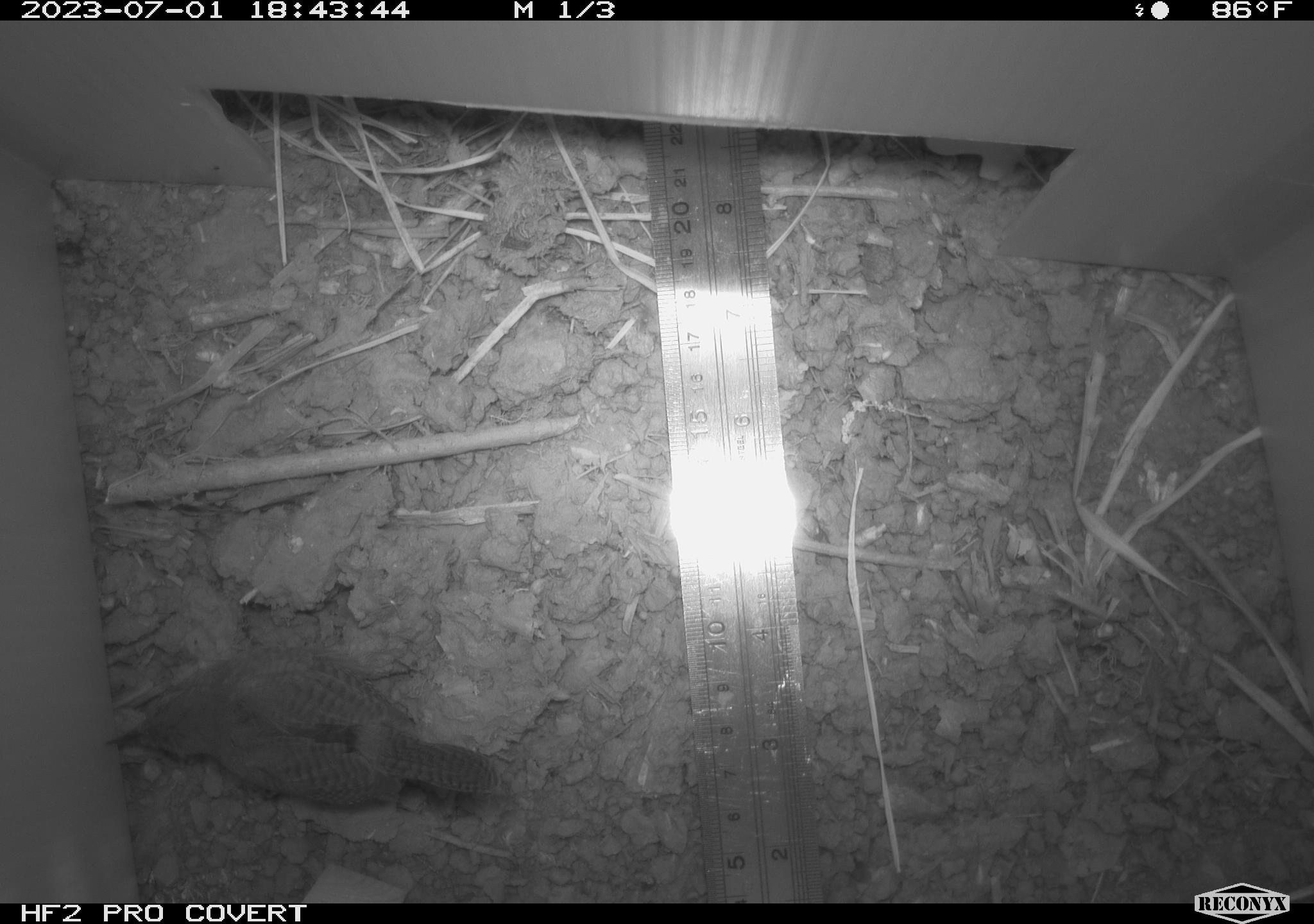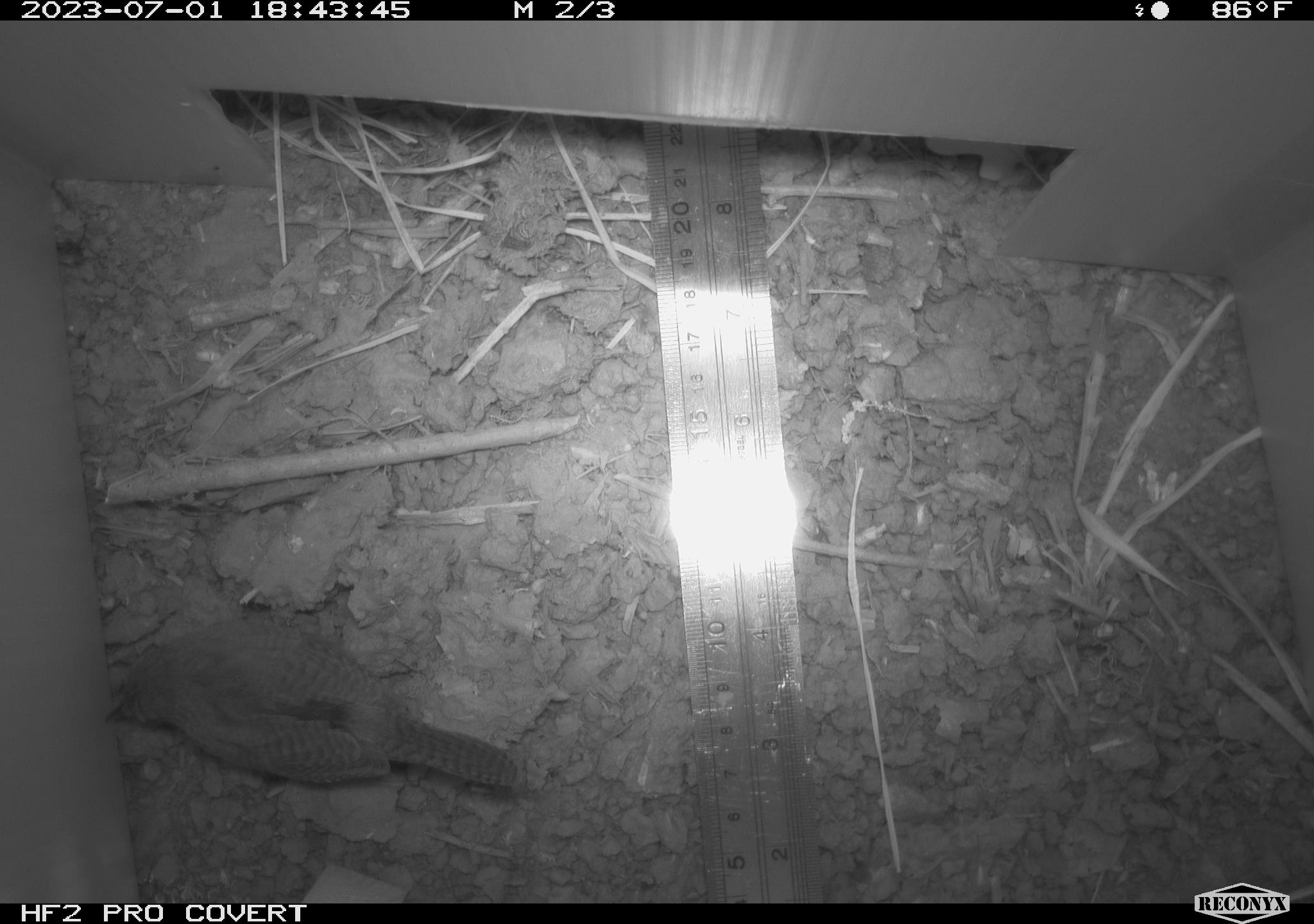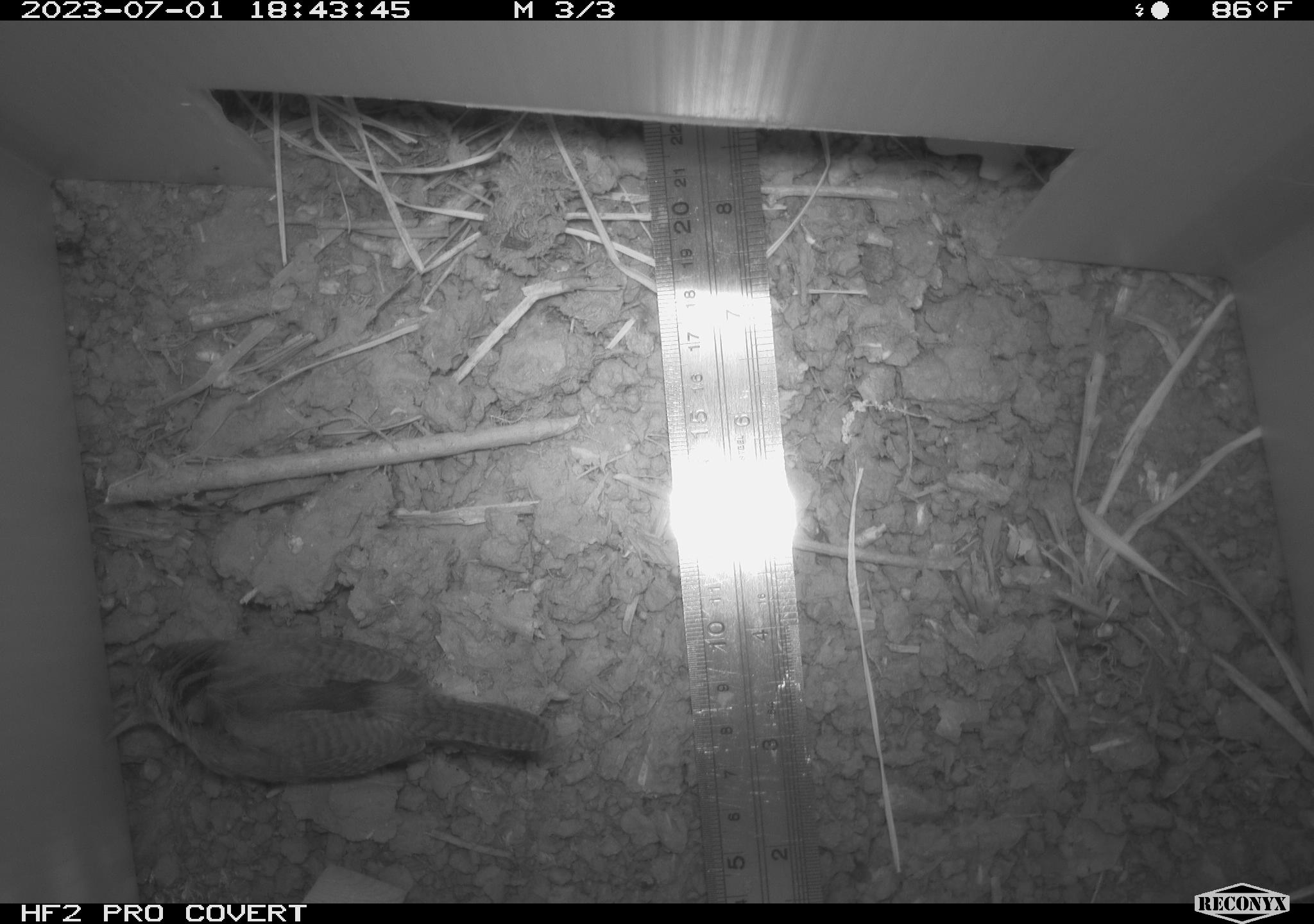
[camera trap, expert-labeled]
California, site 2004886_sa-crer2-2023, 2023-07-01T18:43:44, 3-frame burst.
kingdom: Animalia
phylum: Chordata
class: Aves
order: Passeriformes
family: Troglodytidae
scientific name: Troglodytidae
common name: wren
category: troglodytidae family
Troglodytidae family (wren) (Troglodytidae).